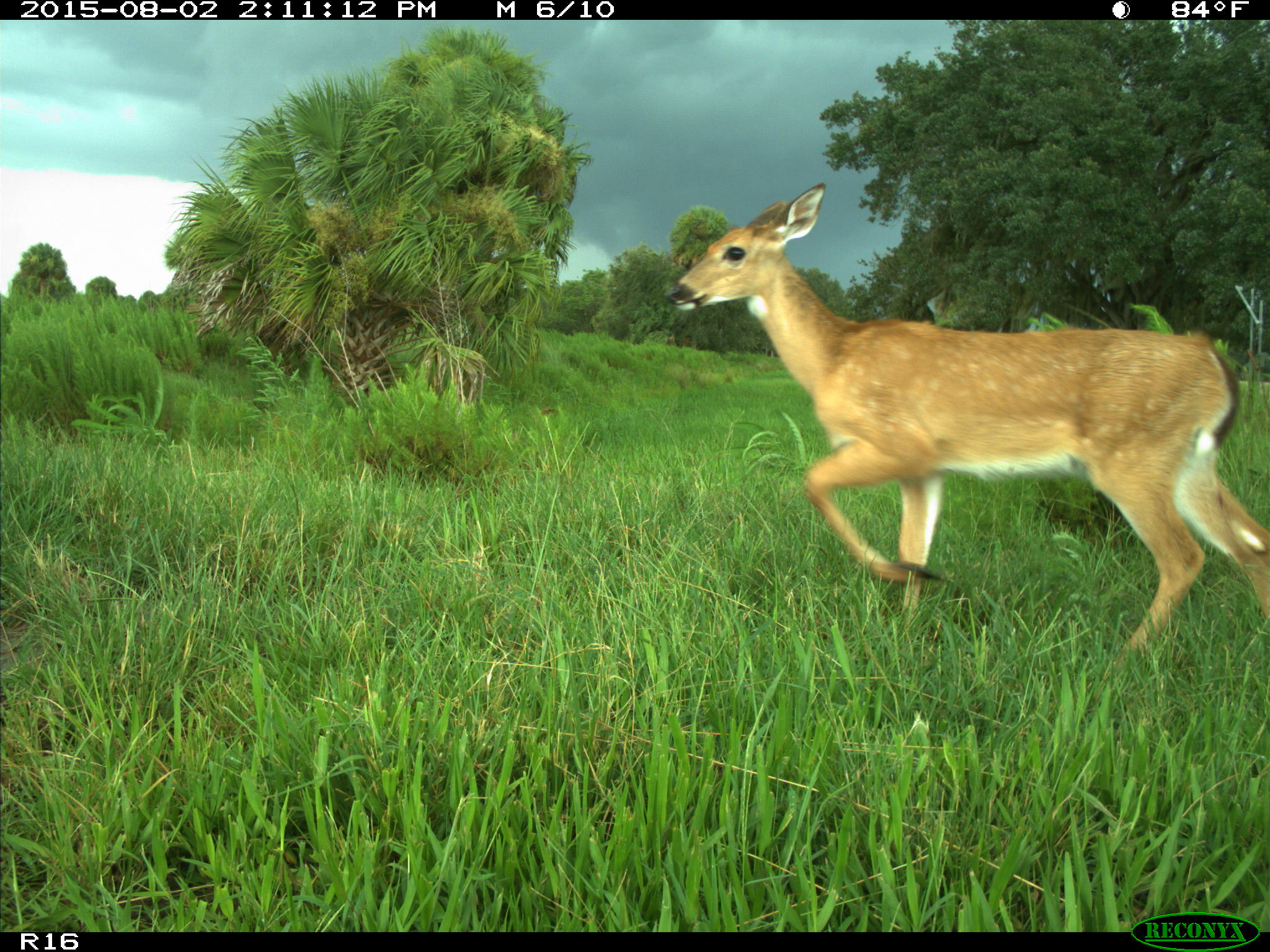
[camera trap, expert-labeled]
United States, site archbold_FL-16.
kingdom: Animalia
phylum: Chordata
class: Mammalia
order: Artiodactyla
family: Cervidae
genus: Odocoileus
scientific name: Odocoileus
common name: deer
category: unidentified deer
Unidentified deer (deer) (Odocoileus).